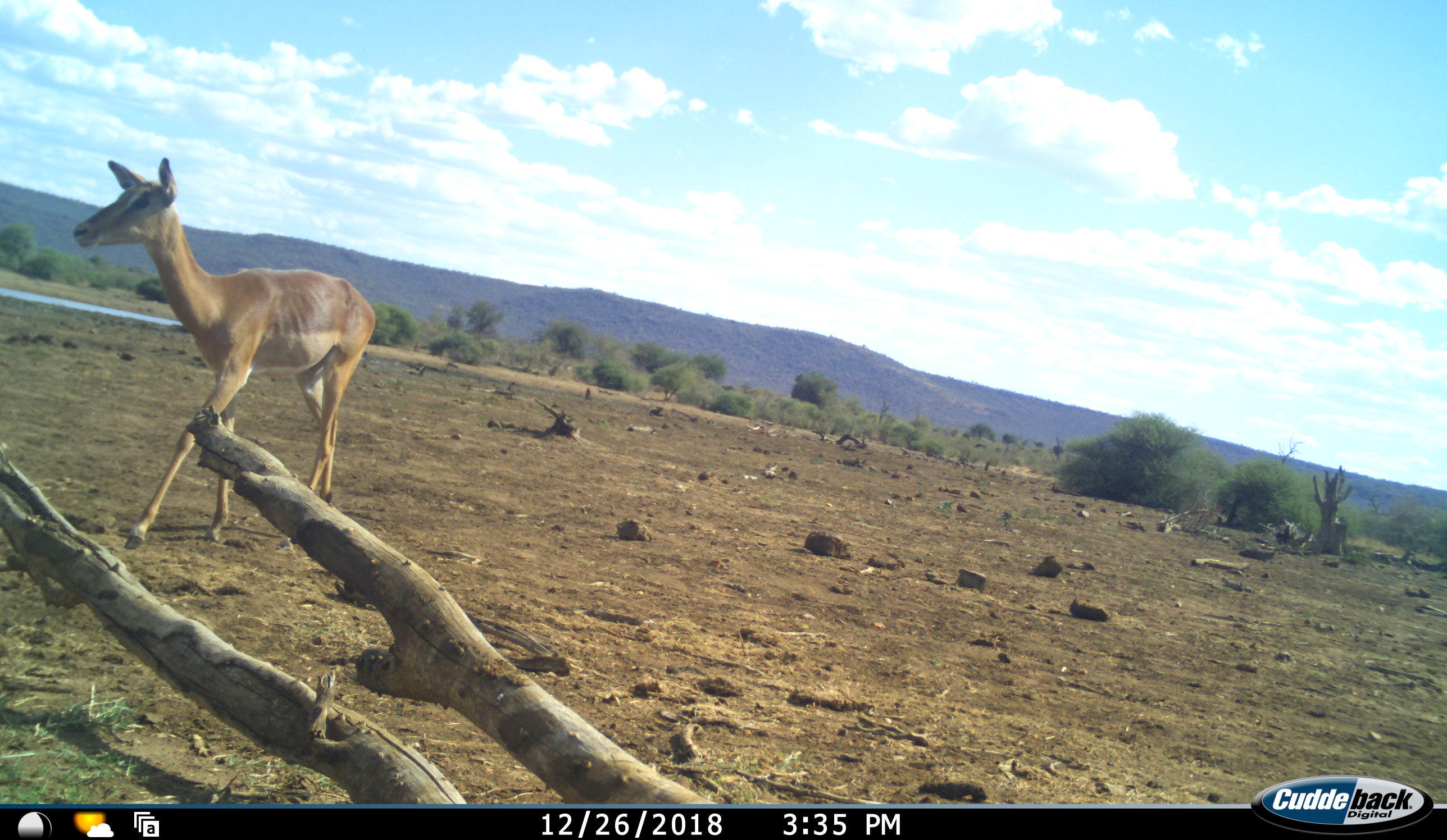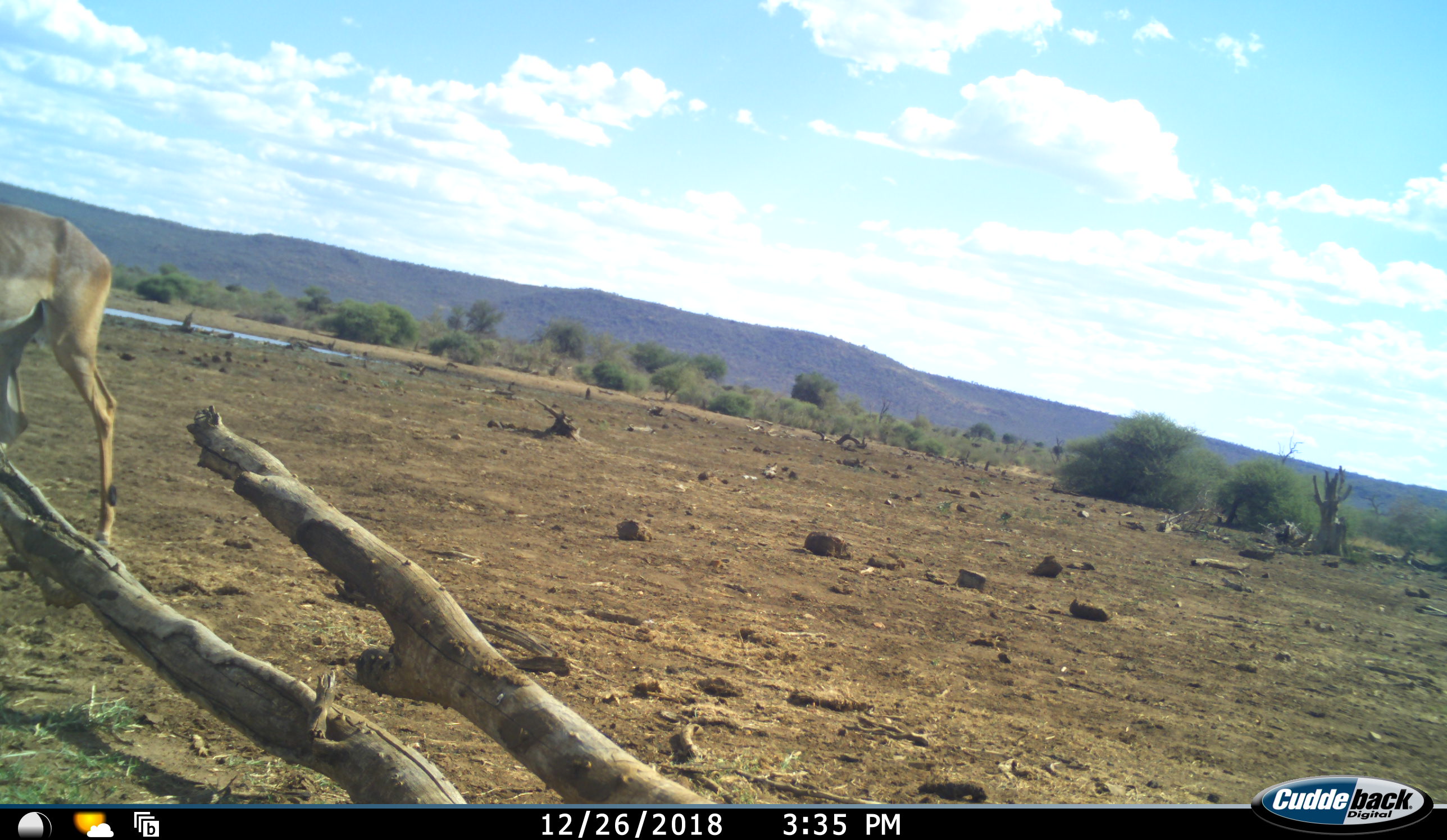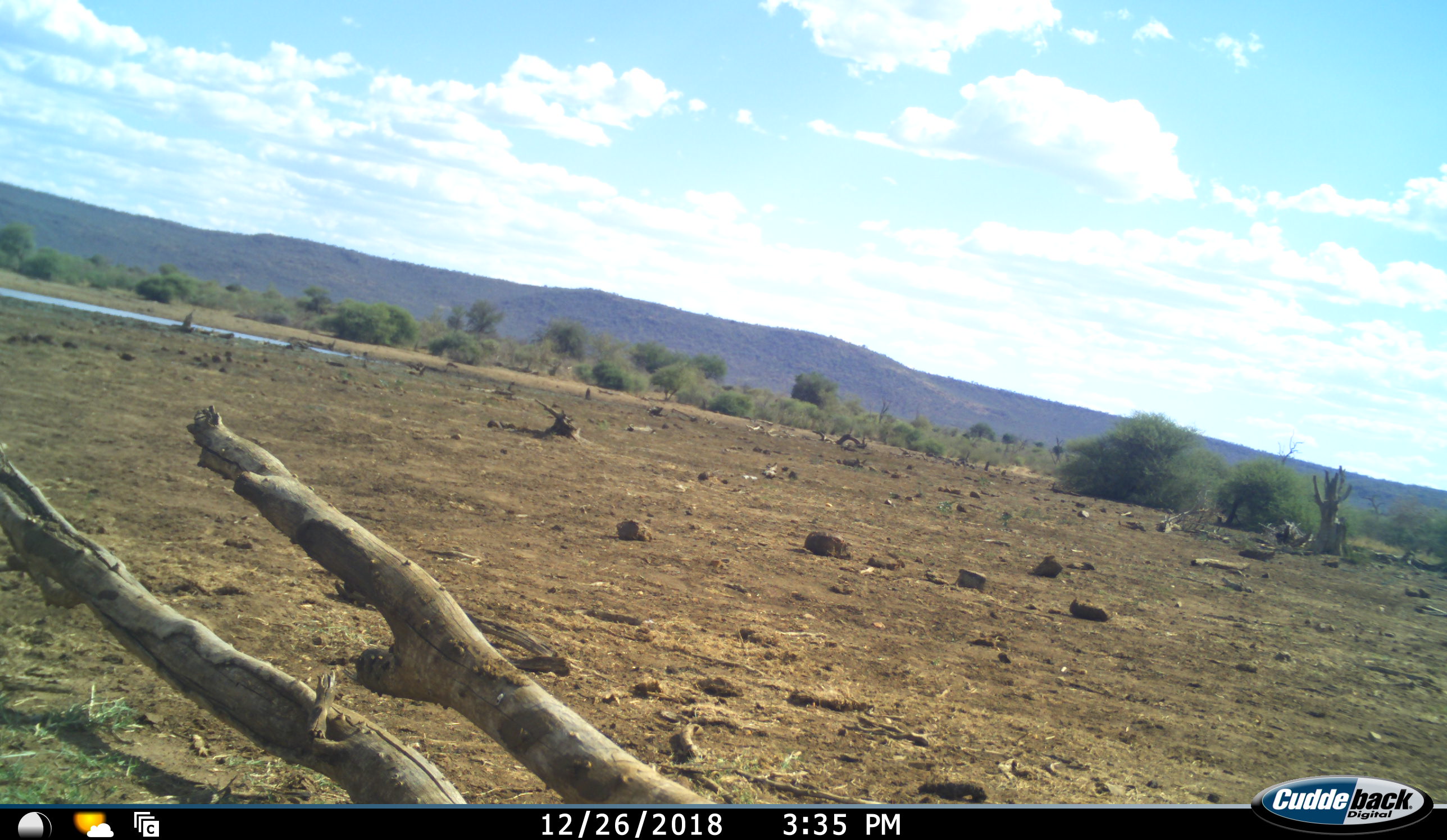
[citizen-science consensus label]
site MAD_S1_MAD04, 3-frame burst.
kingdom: Animalia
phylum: Chordata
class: Mammalia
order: Artiodactyla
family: Bovidae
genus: Aepyceros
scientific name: Aepyceros melampus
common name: impala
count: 1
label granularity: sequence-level